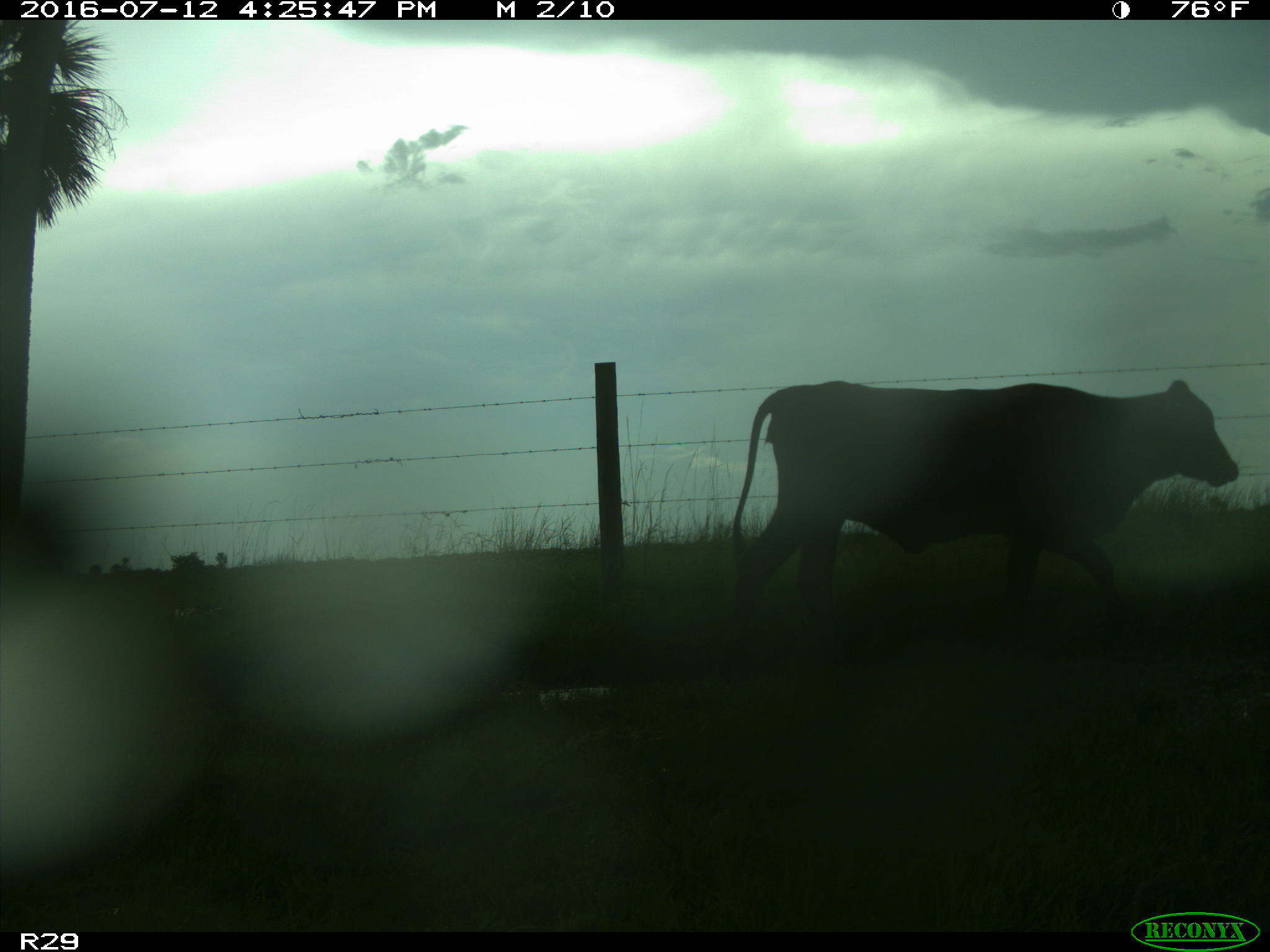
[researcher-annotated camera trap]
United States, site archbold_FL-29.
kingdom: Animalia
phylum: Chordata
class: Mammalia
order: Artiodactyla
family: Bovidae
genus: Bos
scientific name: Bos taurus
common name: domestic cow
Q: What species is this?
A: Bos taurus (domestic cow).